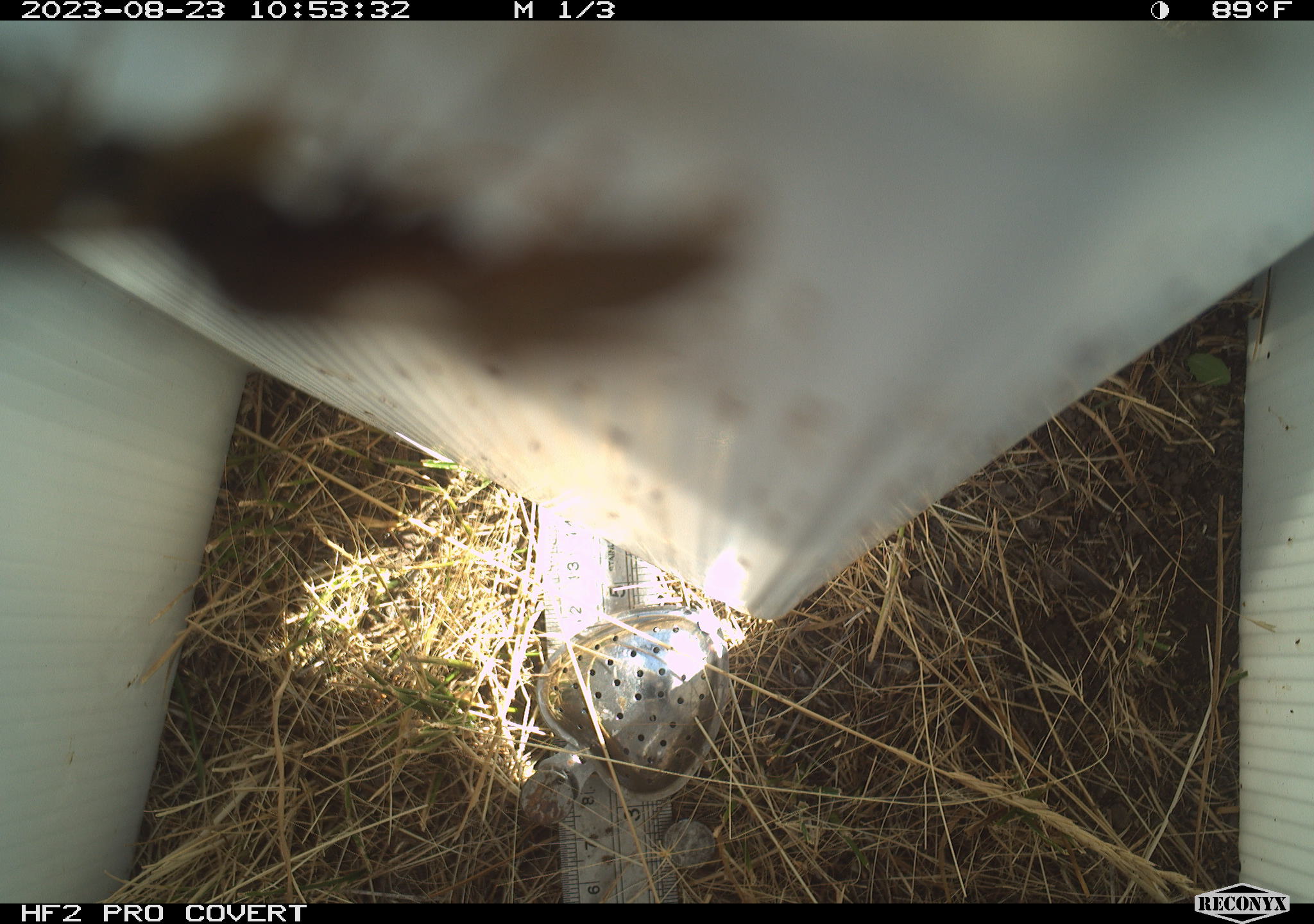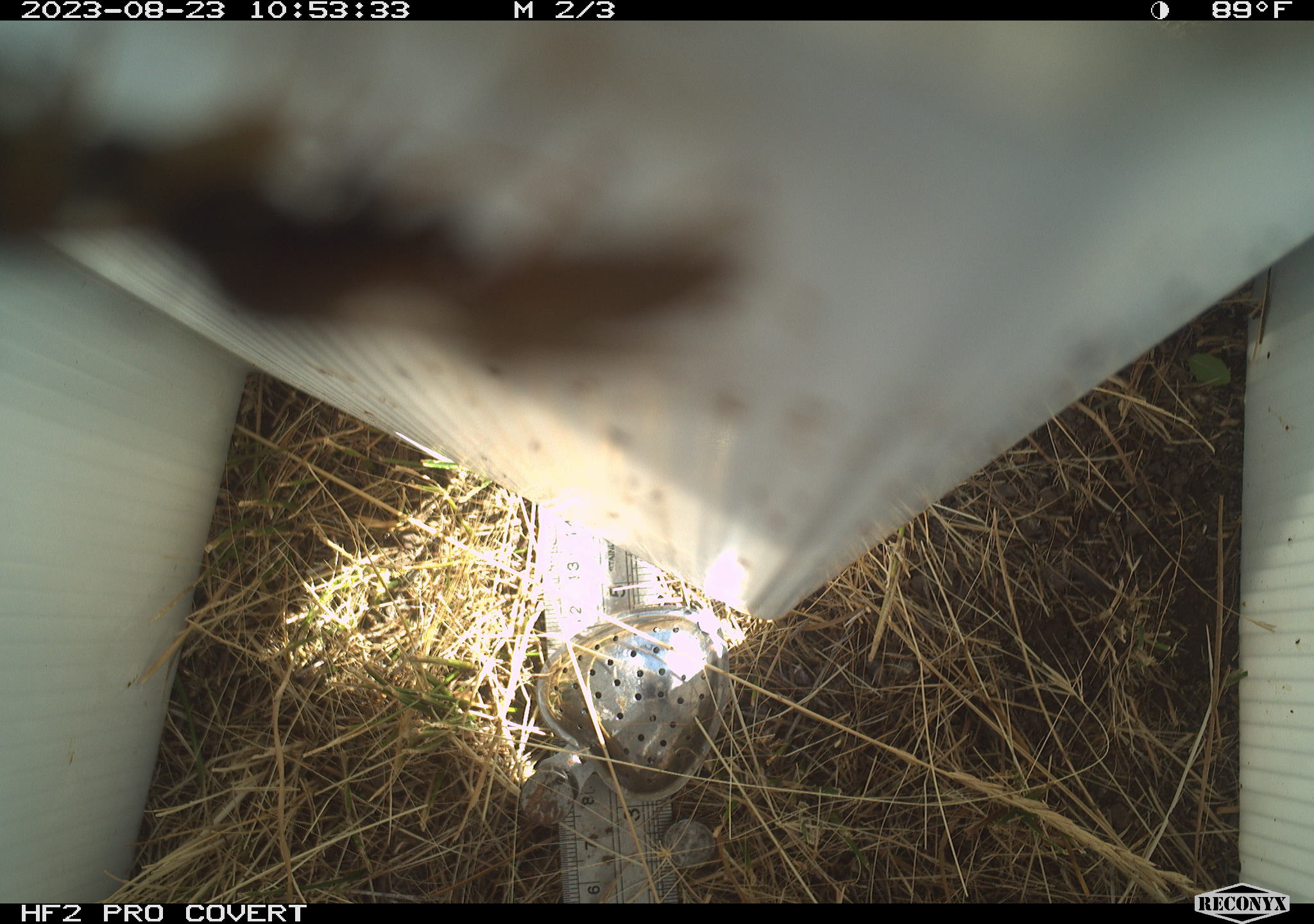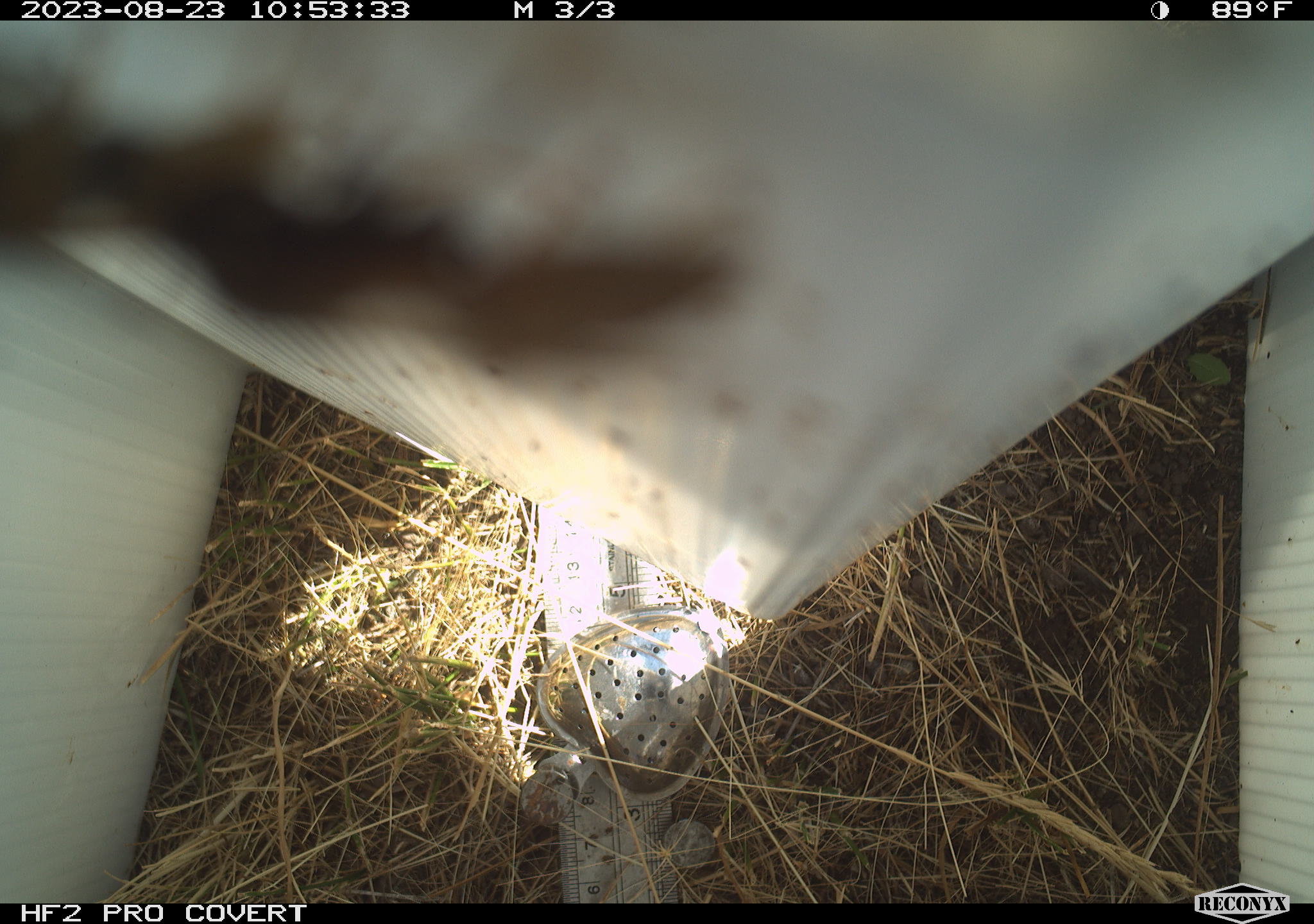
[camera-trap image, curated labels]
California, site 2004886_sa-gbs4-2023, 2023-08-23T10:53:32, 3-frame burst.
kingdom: Animalia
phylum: Arthropoda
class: Insecta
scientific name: Insecta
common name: insect